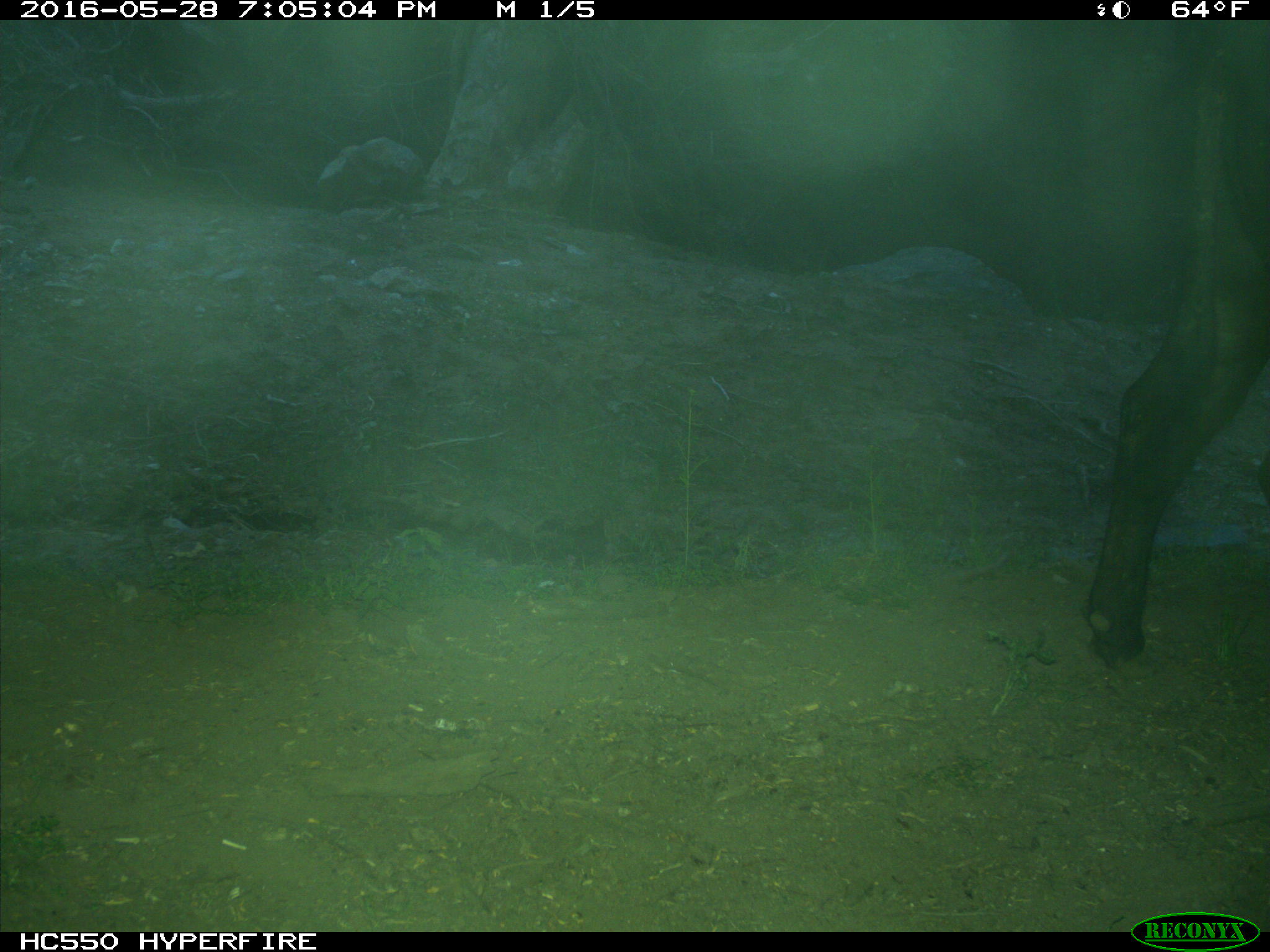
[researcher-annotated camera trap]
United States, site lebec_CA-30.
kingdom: Animalia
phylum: Chordata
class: Mammalia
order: Artiodactyla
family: Bovidae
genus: Bos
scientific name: Bos taurus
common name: domestic cow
Bos taurus (domestic cow).